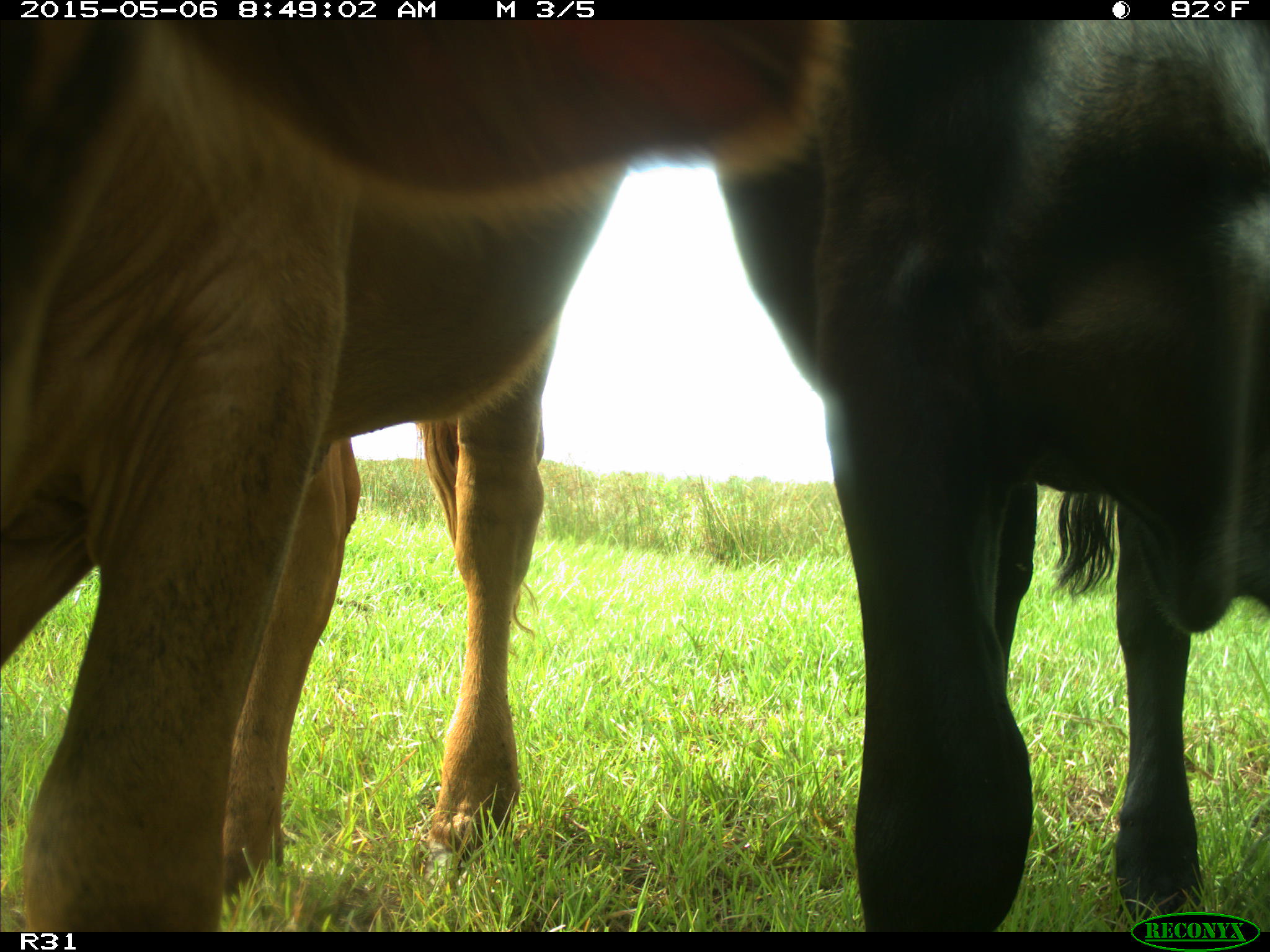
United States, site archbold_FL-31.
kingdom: Animalia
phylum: Chordata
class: Mammalia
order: Artiodactyla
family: Bovidae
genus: Bos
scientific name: Bos taurus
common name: domestic cow